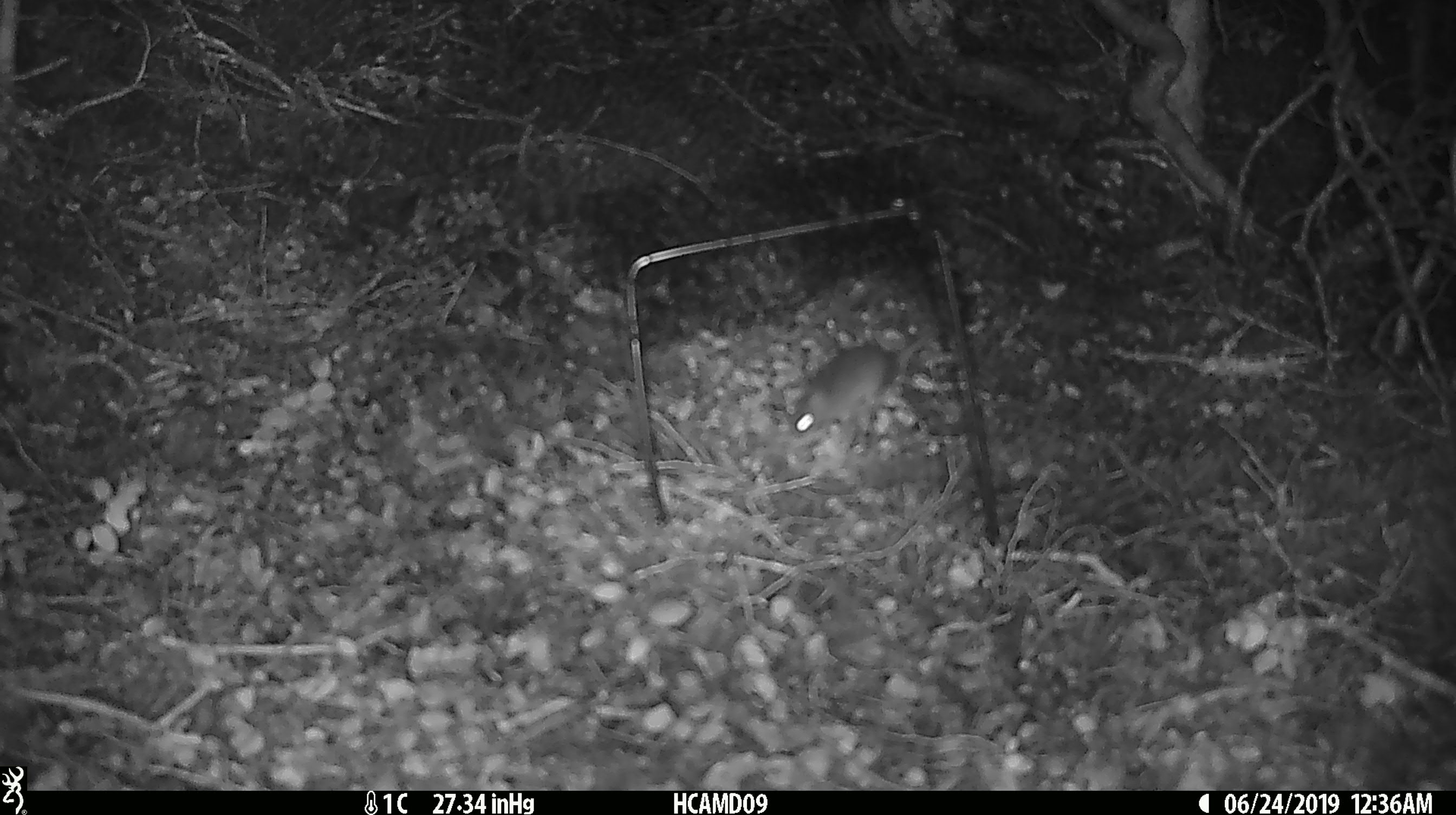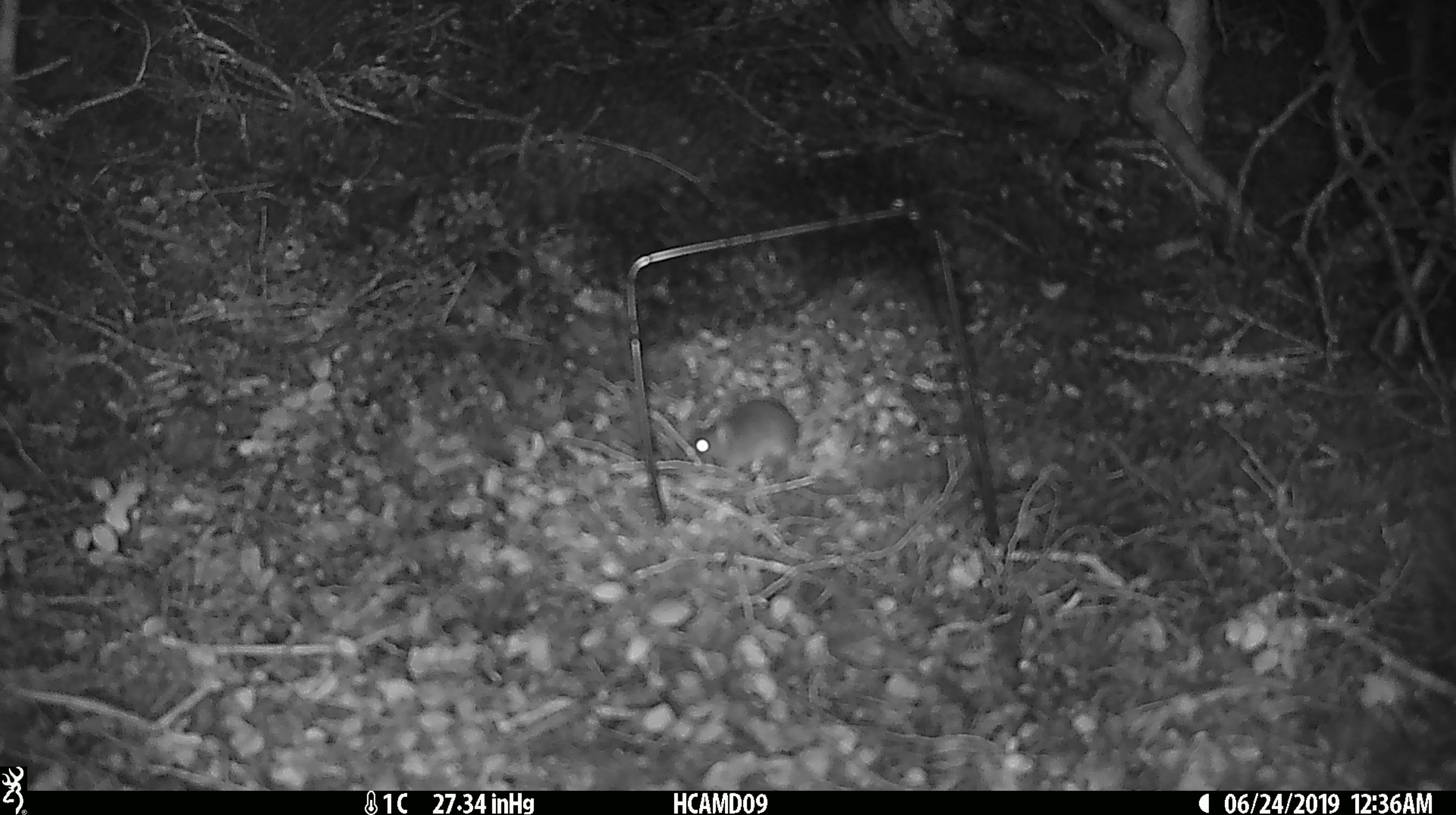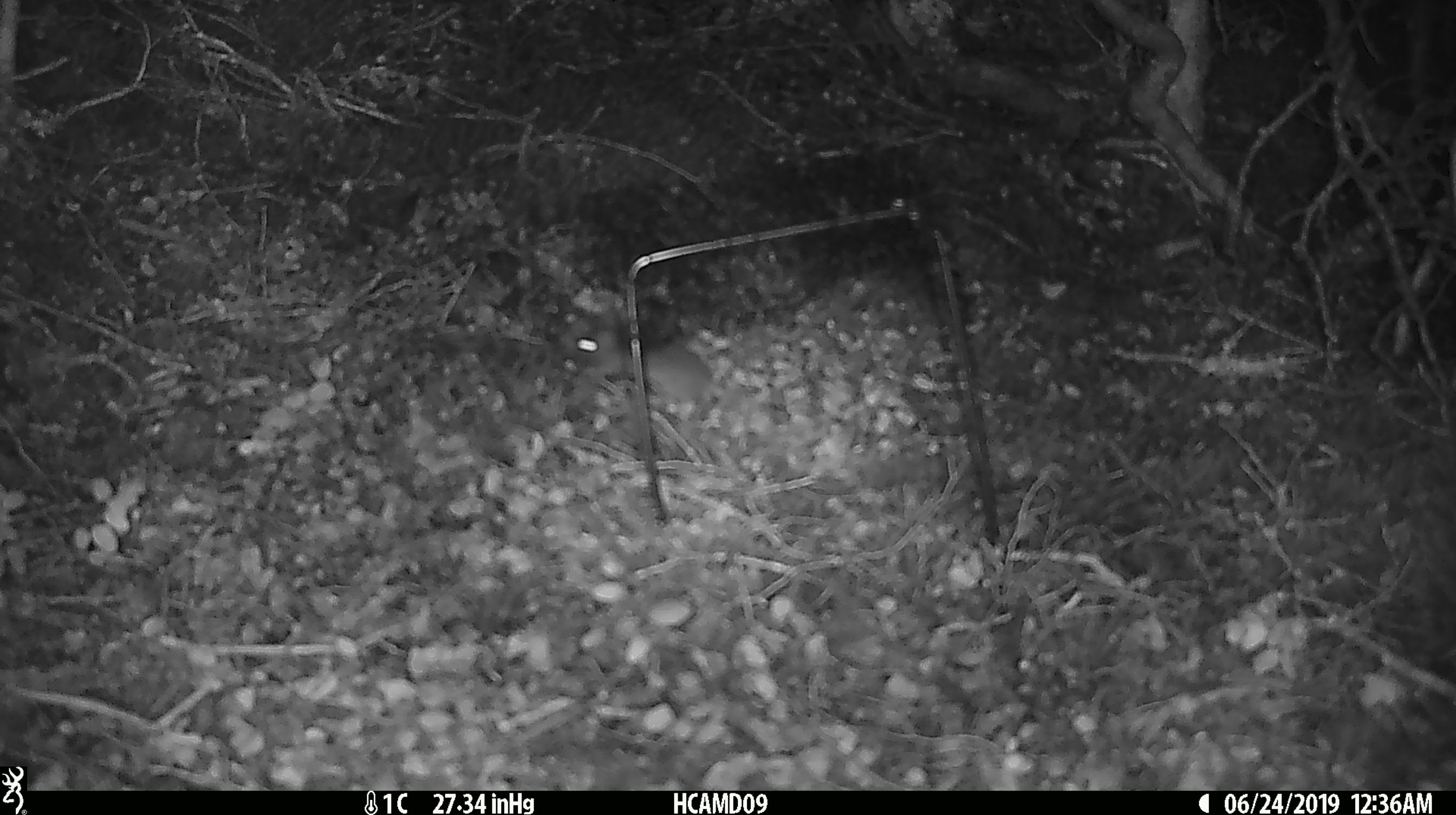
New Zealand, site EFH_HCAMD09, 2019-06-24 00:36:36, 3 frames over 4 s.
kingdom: Animalia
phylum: Chordata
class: Mammalia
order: Rodentia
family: Muridae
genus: Mus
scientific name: Mus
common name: mouse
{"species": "mouse (Mus)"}